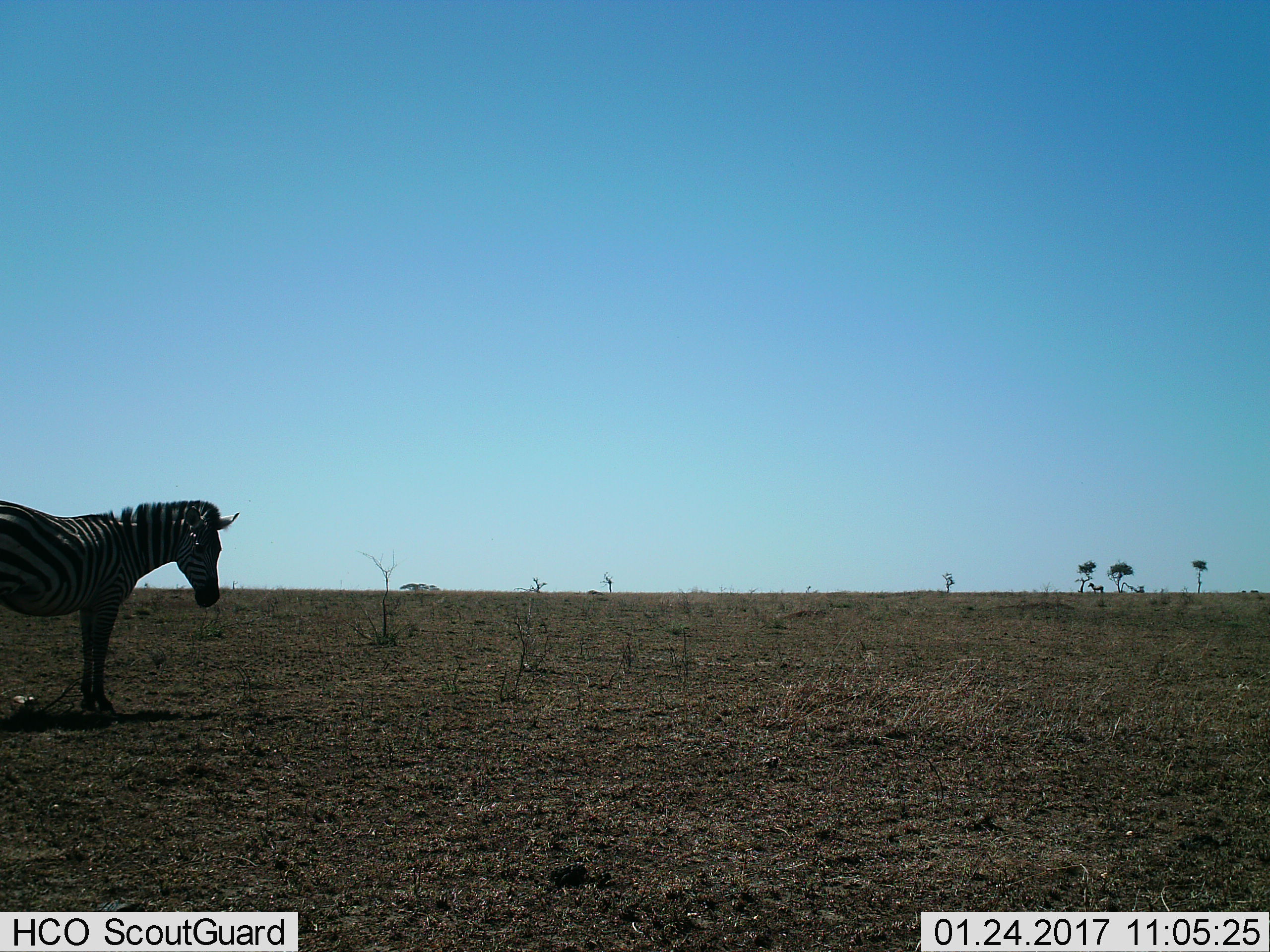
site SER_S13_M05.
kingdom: Animalia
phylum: Chordata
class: Mammalia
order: Perissodactyla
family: Equidae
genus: Equus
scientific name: Equus quagga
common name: plains zebra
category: zebraplains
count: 1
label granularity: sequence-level